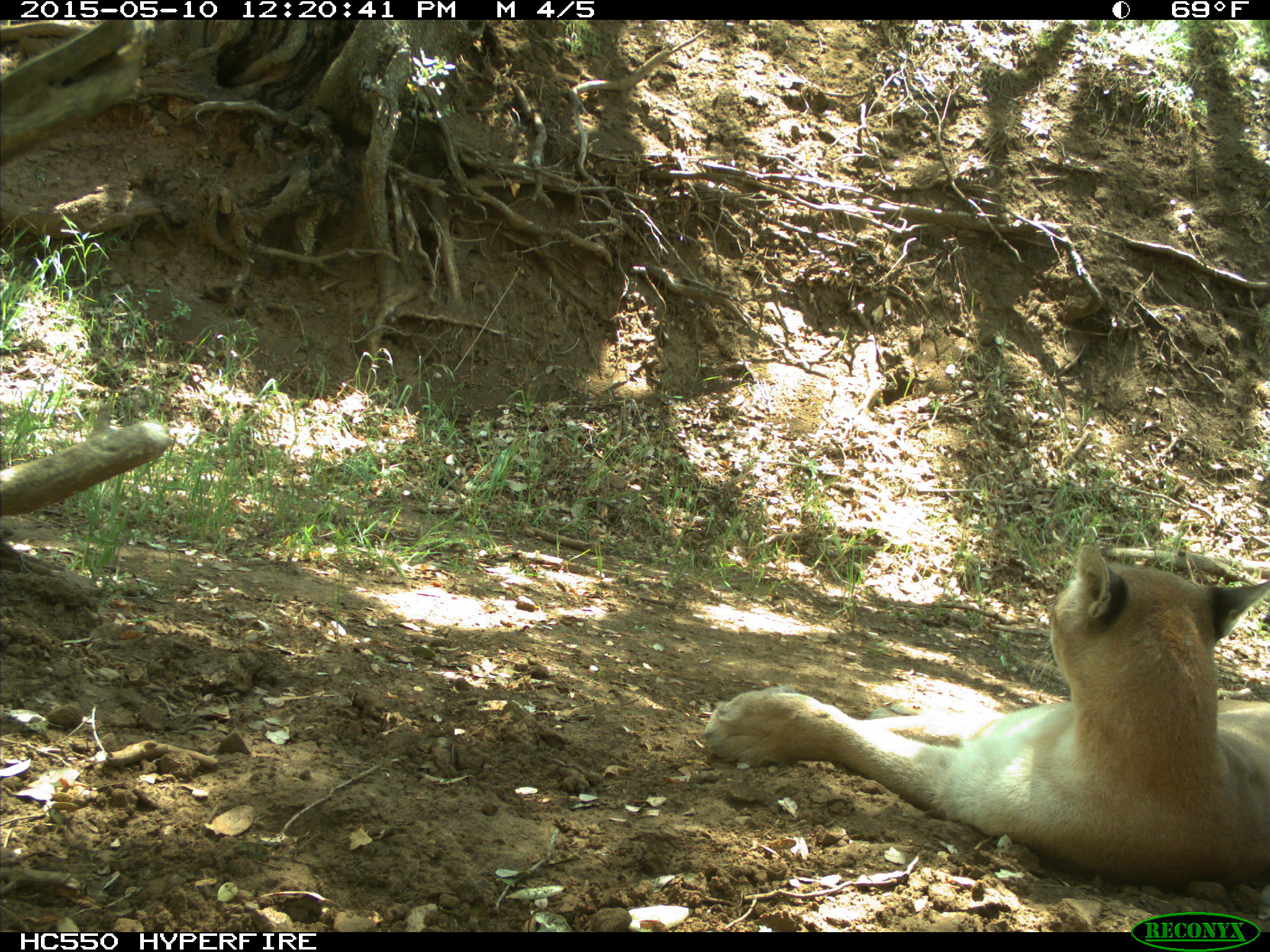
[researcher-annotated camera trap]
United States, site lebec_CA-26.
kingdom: Animalia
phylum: Chordata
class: Mammalia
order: Carnivora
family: Felidae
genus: Puma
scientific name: Puma concolor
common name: mountain lion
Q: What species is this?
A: Puma concolor (mountain lion).